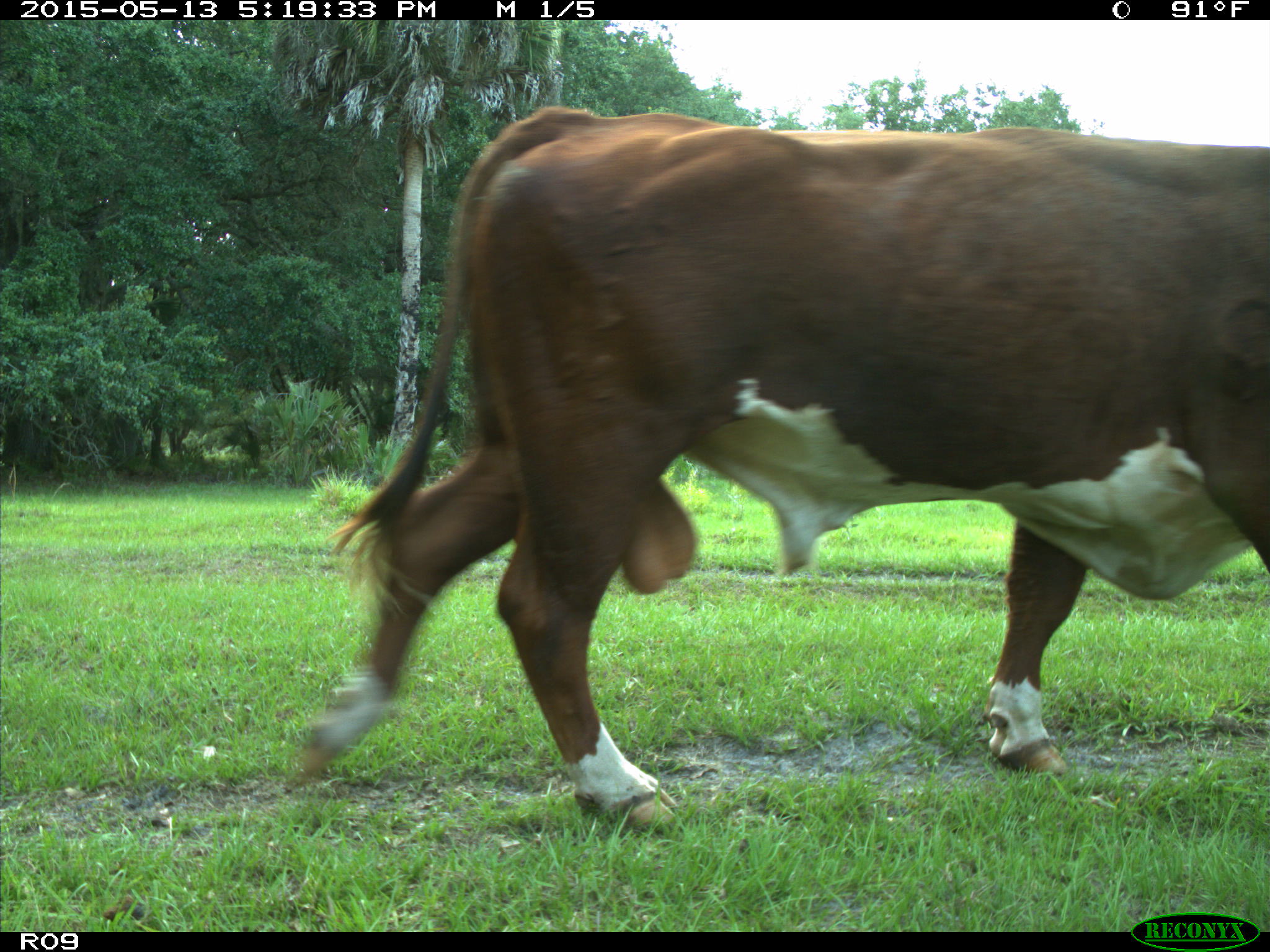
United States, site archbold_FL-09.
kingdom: Animalia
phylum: Chordata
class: Mammalia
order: Artiodactyla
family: Bovidae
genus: Bos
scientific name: Bos taurus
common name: domestic cow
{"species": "Bos taurus (domestic cow)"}